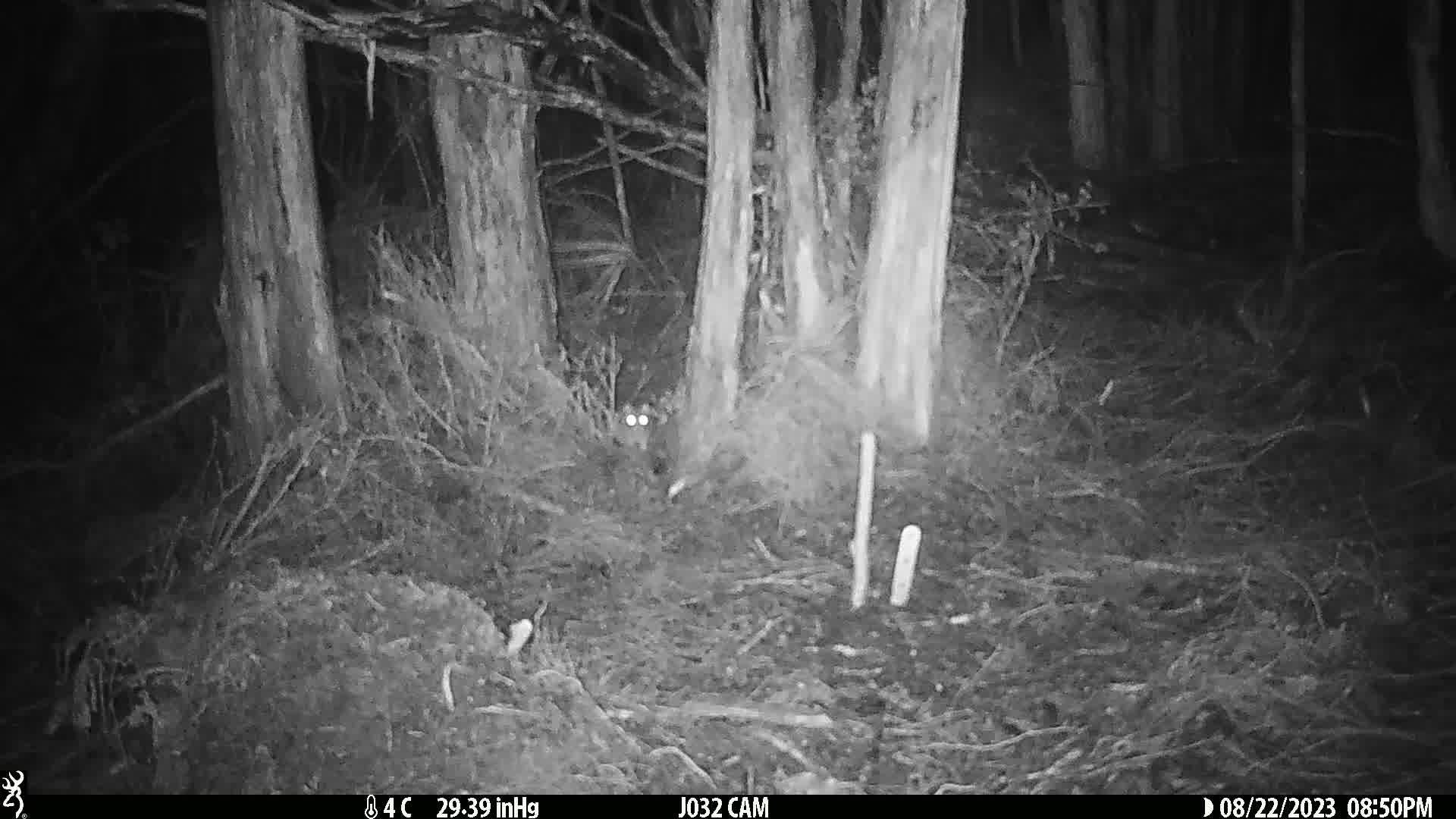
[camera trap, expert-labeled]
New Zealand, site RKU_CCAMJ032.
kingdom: Animalia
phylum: Chordata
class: Mammalia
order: Rodentia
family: Muridae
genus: Rattus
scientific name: Rattus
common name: rat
Rat (Rattus).